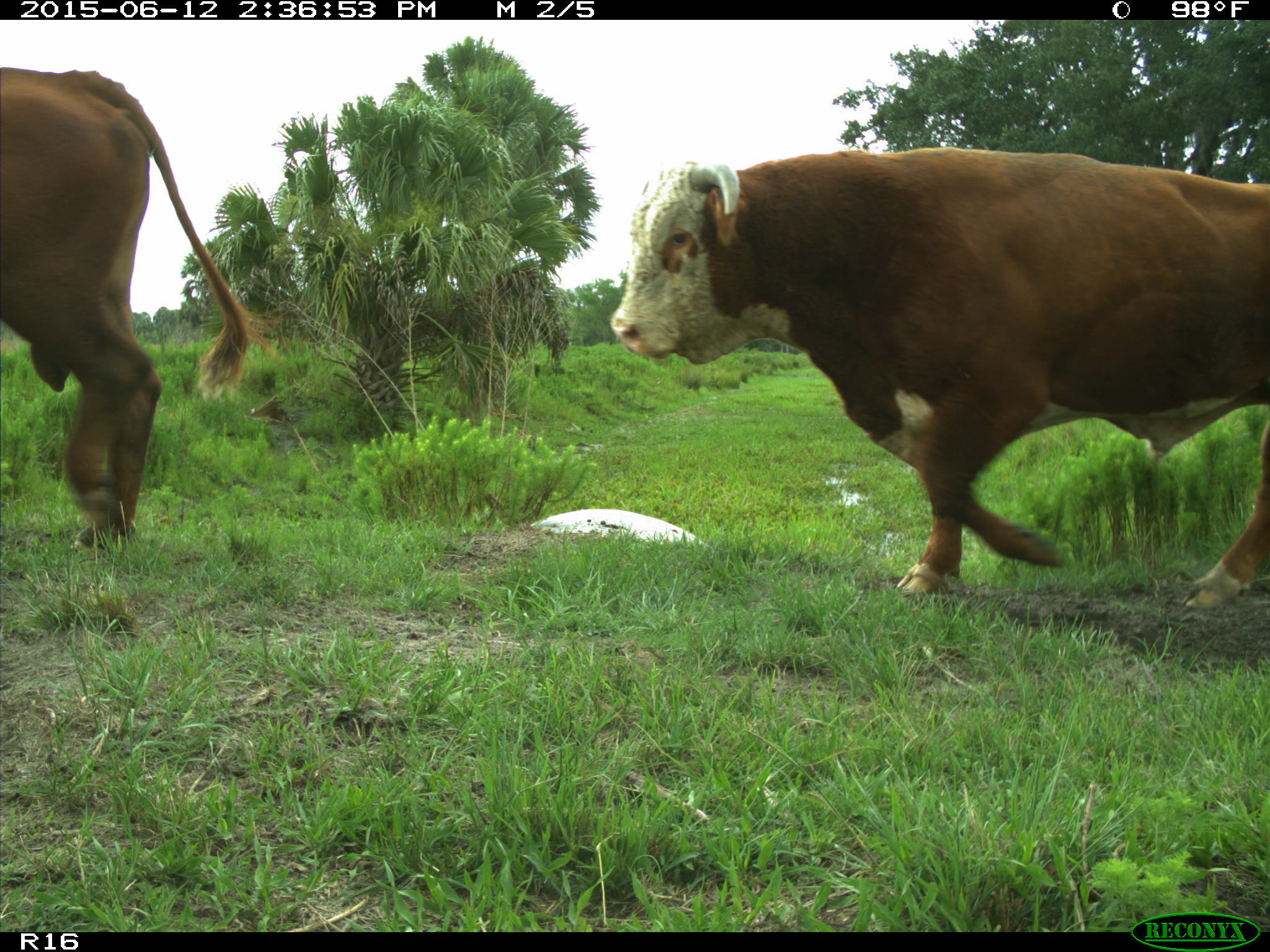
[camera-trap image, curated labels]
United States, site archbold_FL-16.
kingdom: Animalia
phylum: Chordata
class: Mammalia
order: Artiodactyla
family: Bovidae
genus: Bos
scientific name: Bos taurus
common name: domestic cow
Bos taurus (domestic cow).